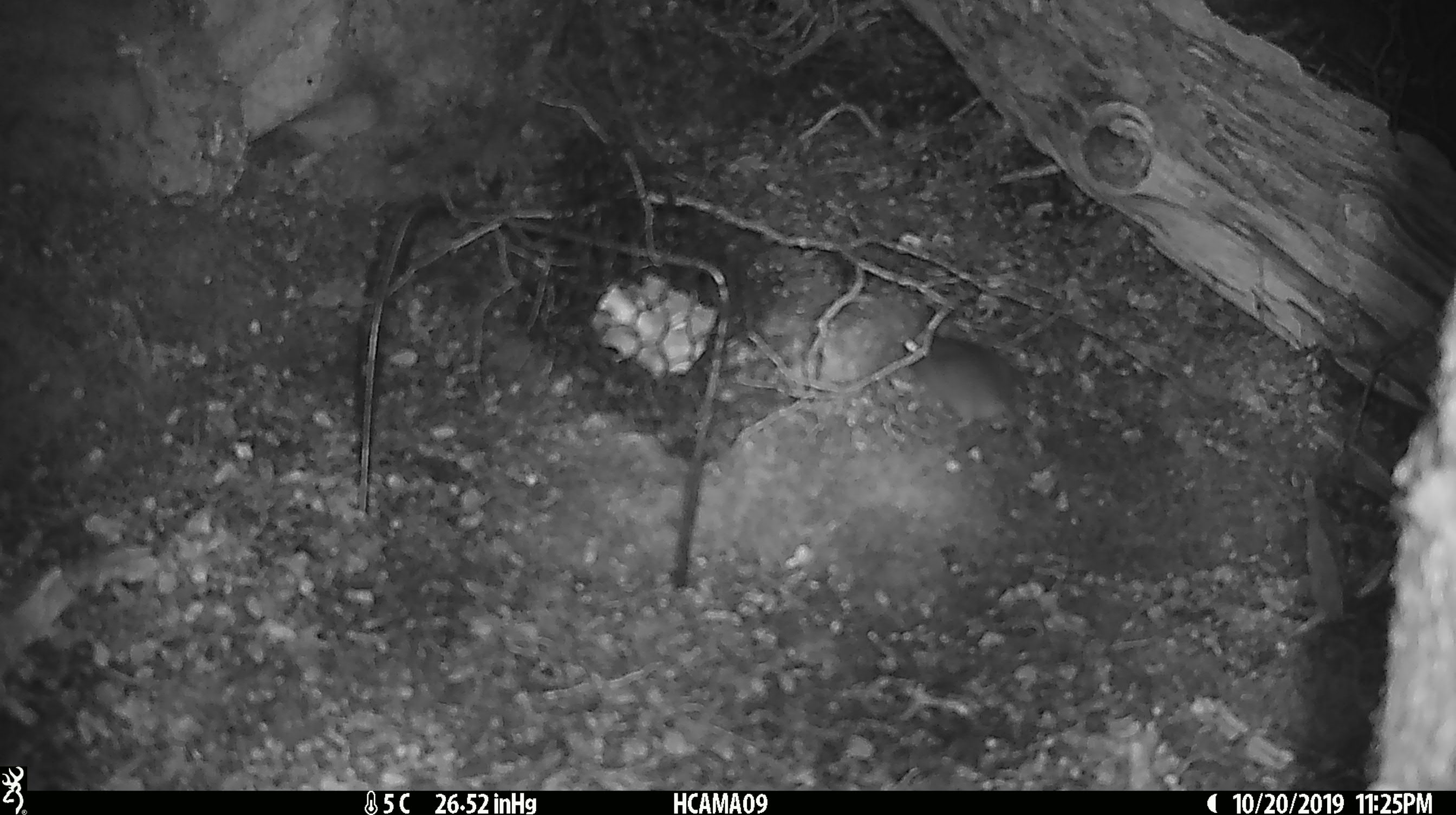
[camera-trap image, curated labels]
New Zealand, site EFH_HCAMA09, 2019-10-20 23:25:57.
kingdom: Animalia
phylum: Chordata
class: Mammalia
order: Rodentia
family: Muridae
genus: Mus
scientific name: Mus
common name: mouse